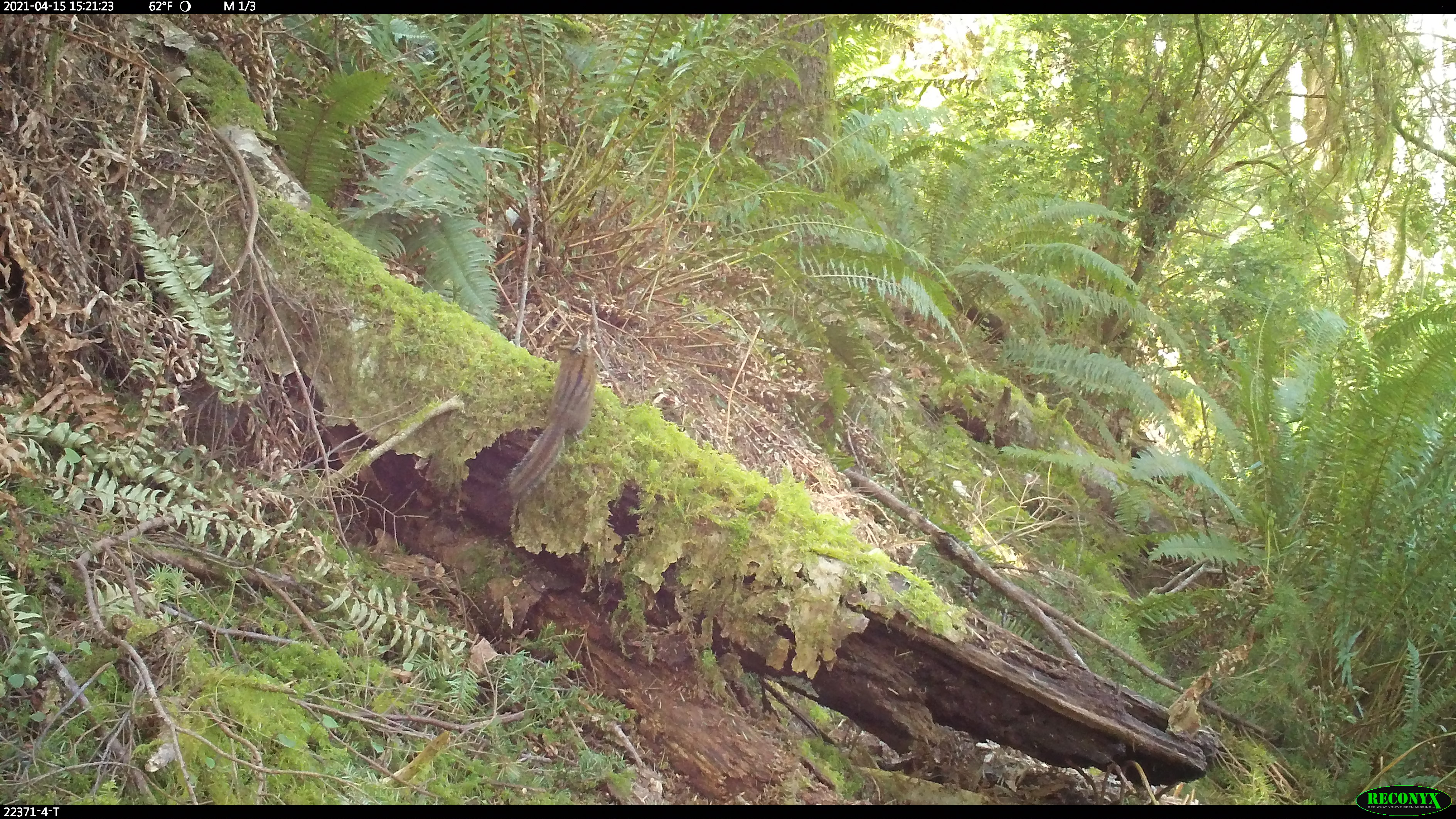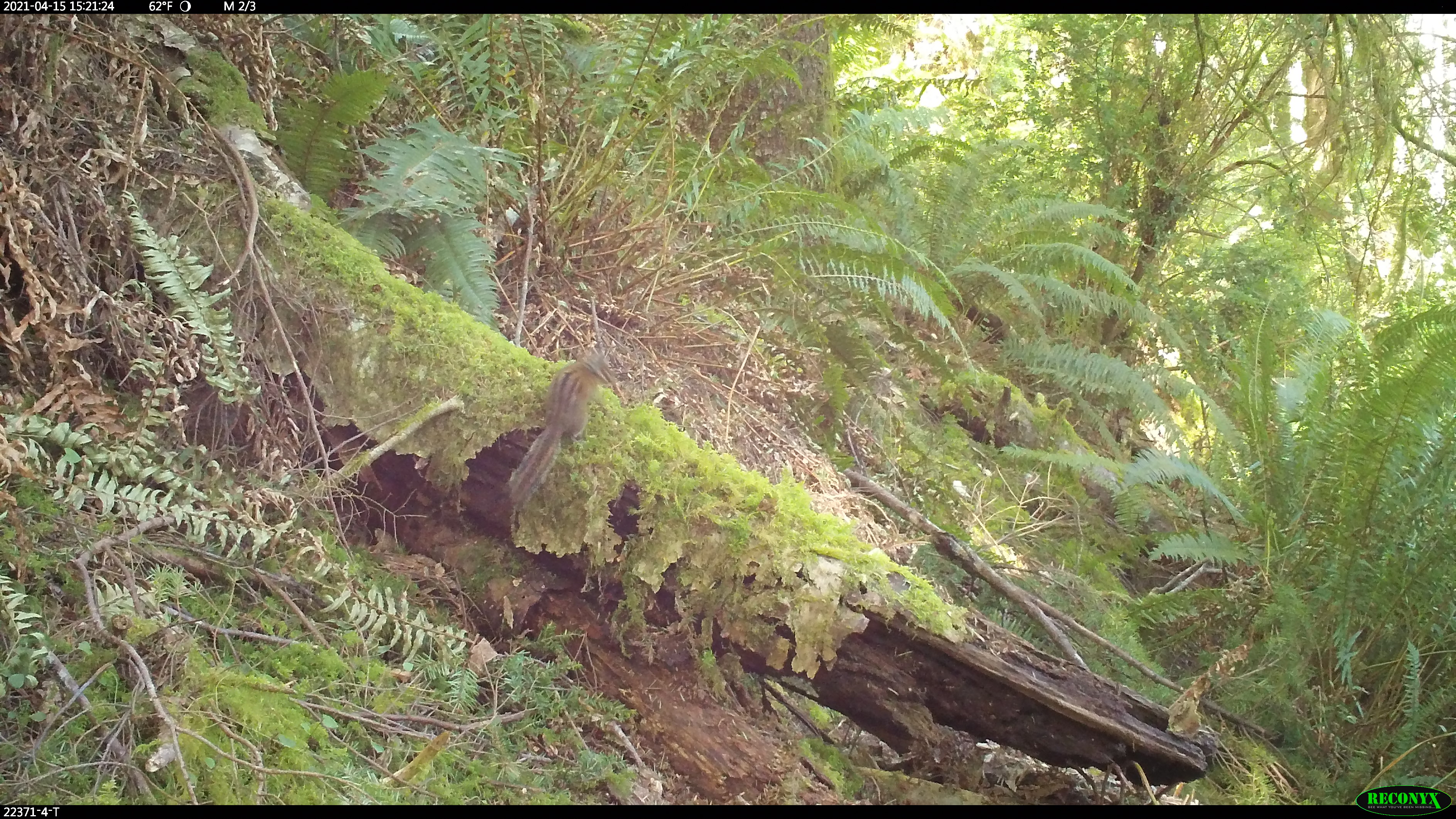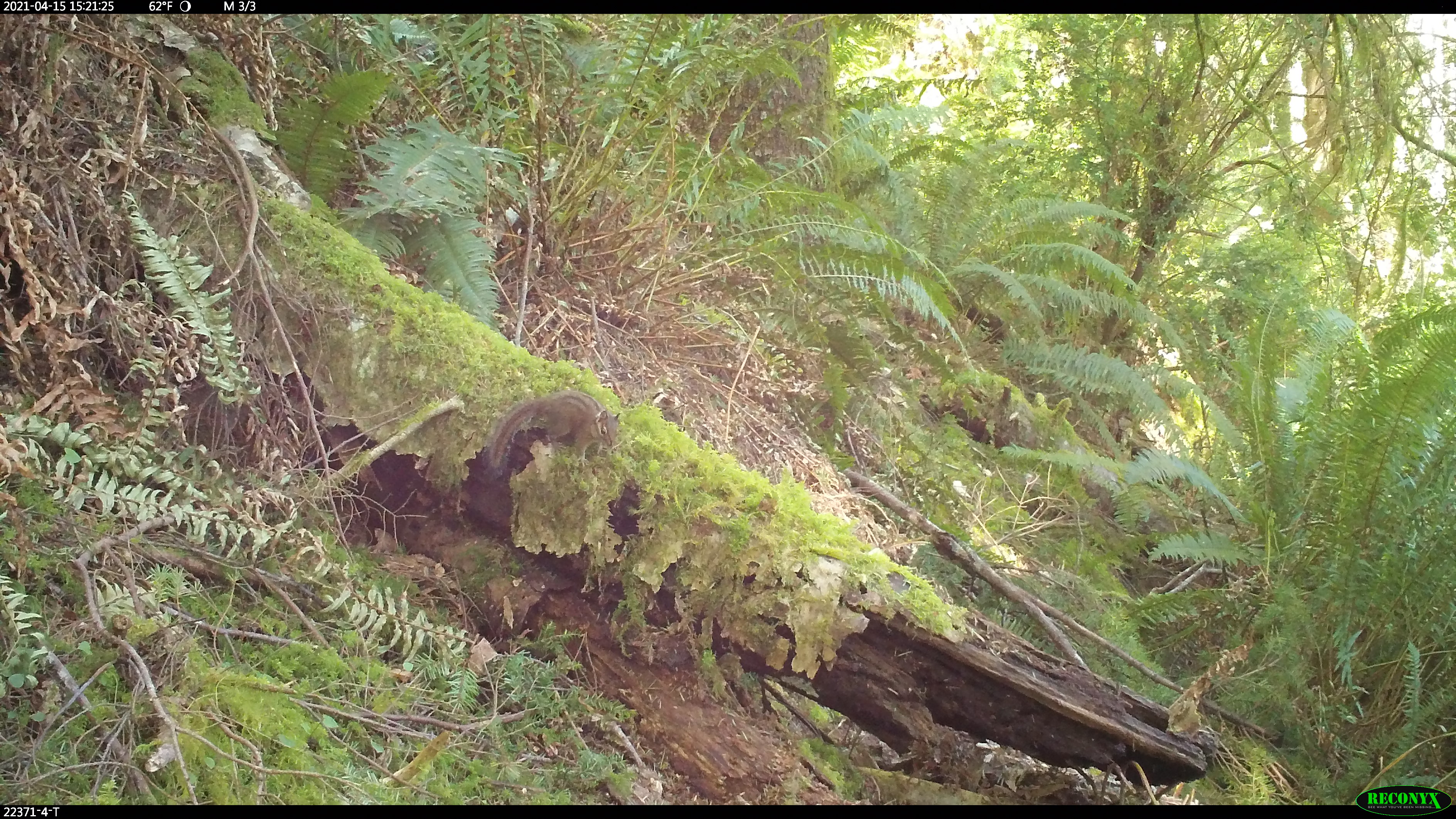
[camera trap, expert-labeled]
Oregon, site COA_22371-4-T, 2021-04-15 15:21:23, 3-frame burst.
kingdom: Animalia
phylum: Chordata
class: Mammalia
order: Rodentia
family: Sciuridae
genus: Neotamias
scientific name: Neotamias townsendii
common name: townsend's chipmunk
Townsend's chipmunk (Neotamias townsendii).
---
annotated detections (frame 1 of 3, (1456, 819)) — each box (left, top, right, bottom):
townsend's chipmunk: (485, 324, 625, 516)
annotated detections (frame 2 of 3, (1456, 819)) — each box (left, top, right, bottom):
townsend's chipmunk: (497, 342, 635, 516)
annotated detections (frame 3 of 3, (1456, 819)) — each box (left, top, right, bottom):
townsend's chipmunk: (470, 381, 652, 493)